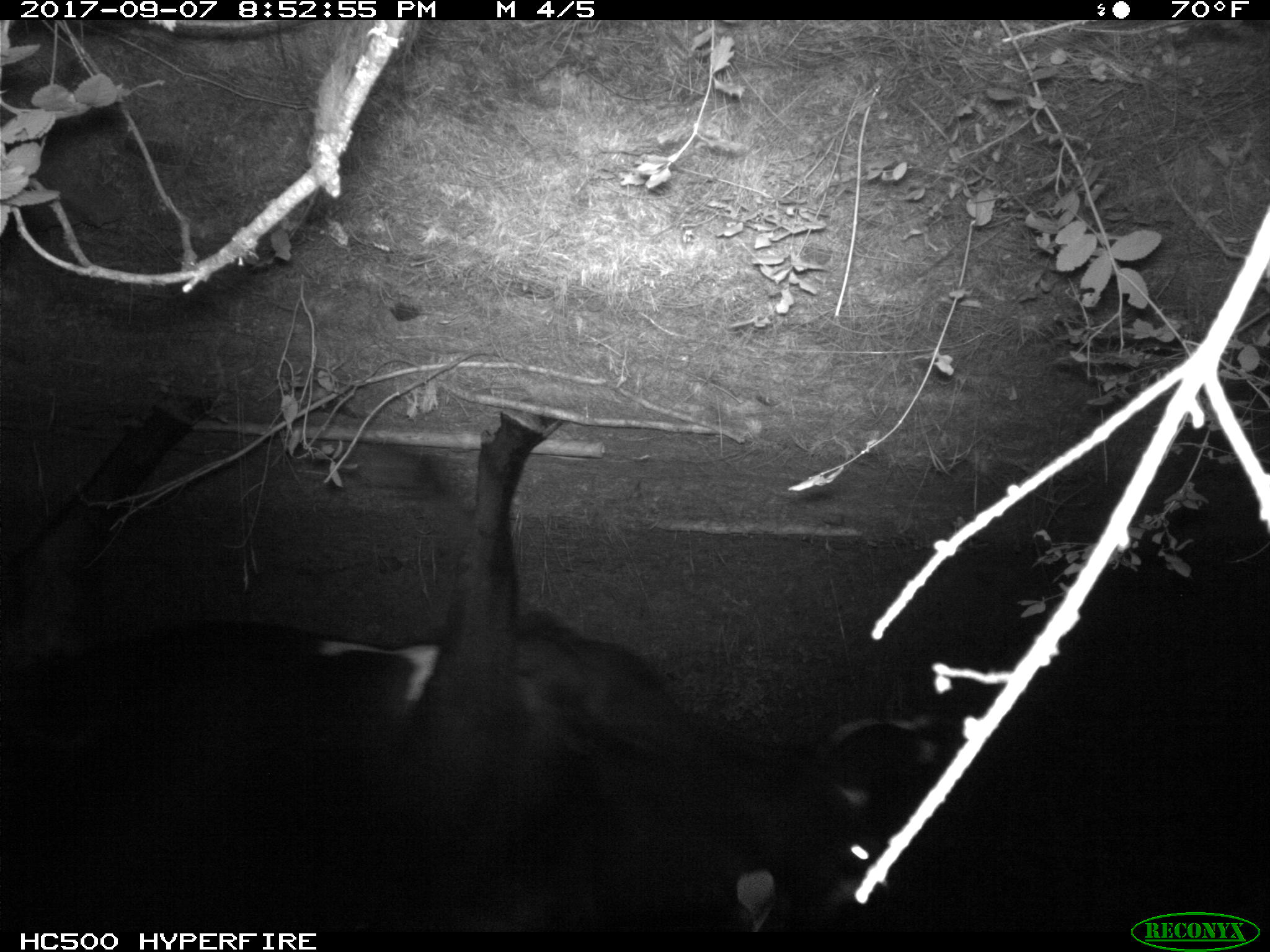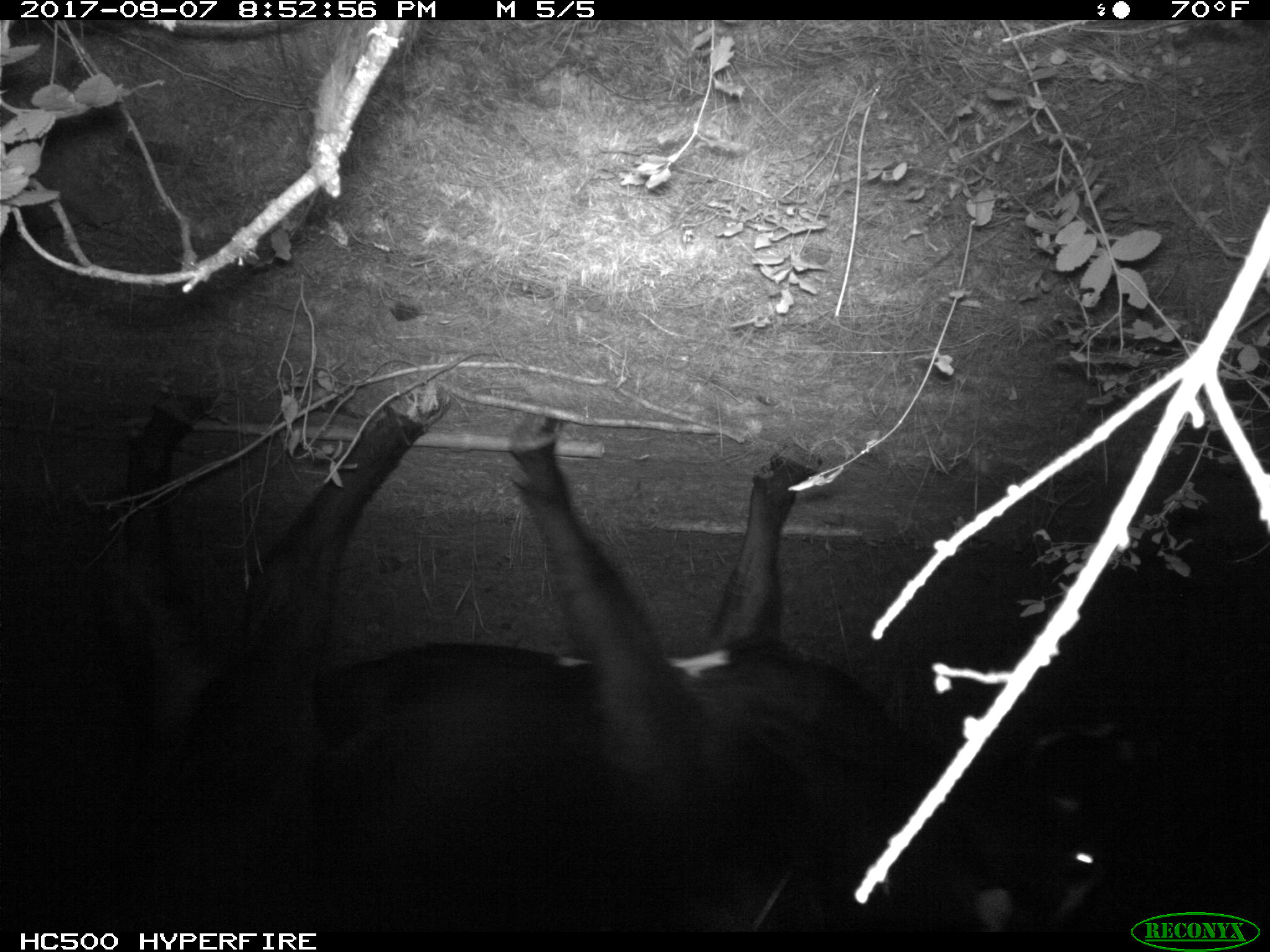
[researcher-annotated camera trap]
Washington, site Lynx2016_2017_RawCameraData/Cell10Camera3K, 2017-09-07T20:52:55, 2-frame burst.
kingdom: Animalia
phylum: Chordata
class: Mammalia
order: Artiodactyla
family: Bovidae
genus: Bos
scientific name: Bos taurus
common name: domestic cattle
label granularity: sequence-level